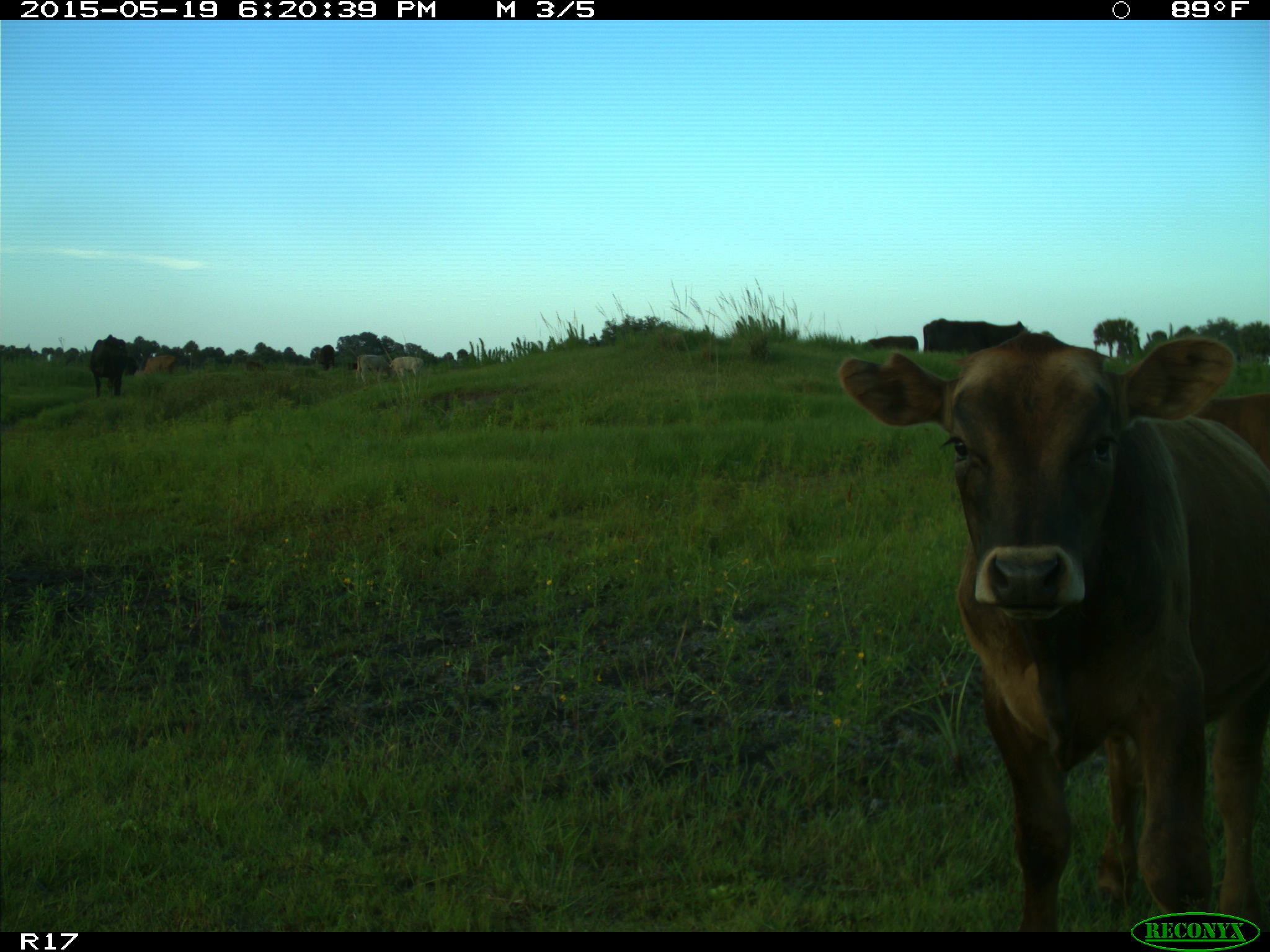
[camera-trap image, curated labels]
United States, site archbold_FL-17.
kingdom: Animalia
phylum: Chordata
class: Mammalia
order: Artiodactyla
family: Bovidae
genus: Bos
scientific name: Bos taurus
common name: domestic cow